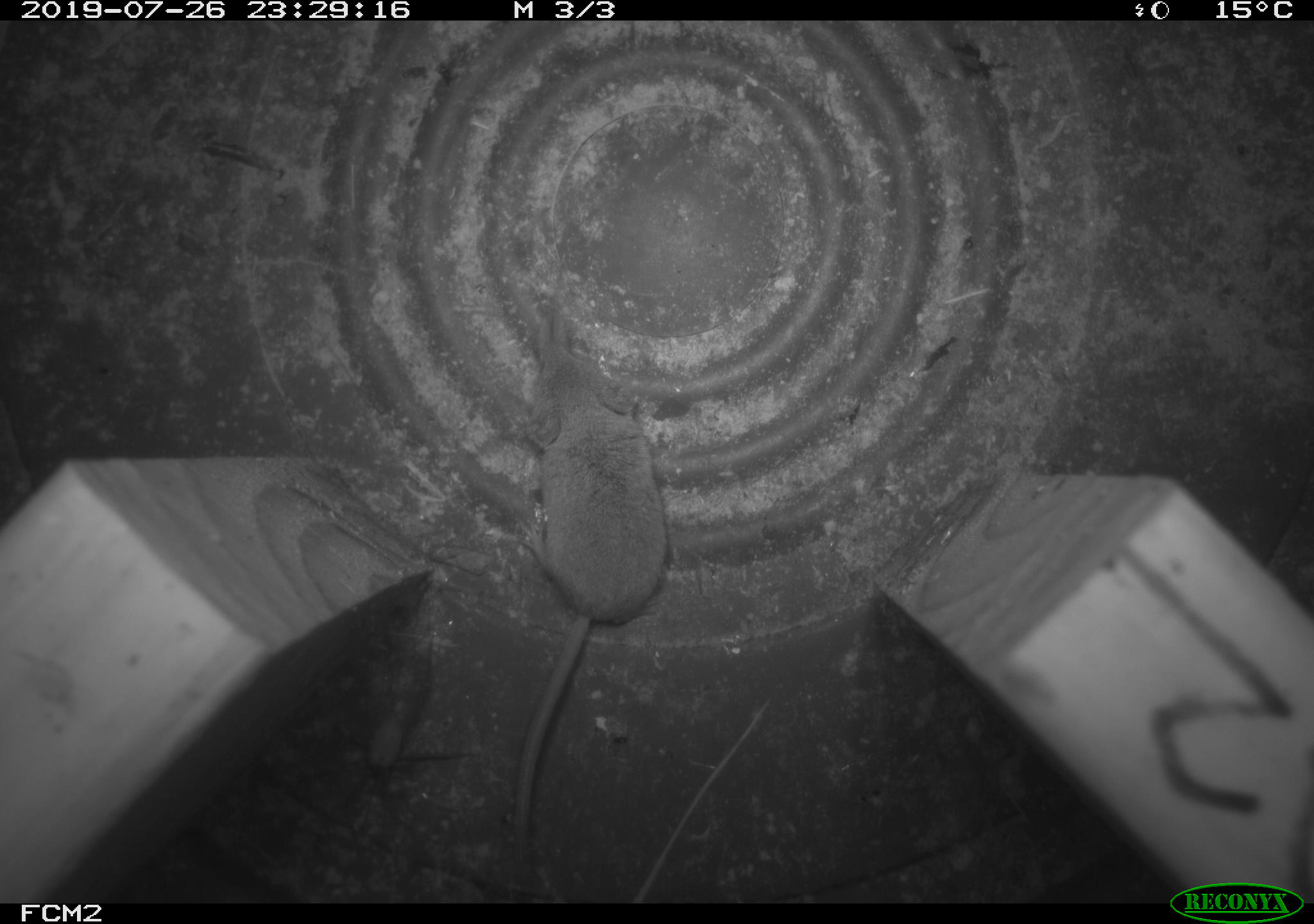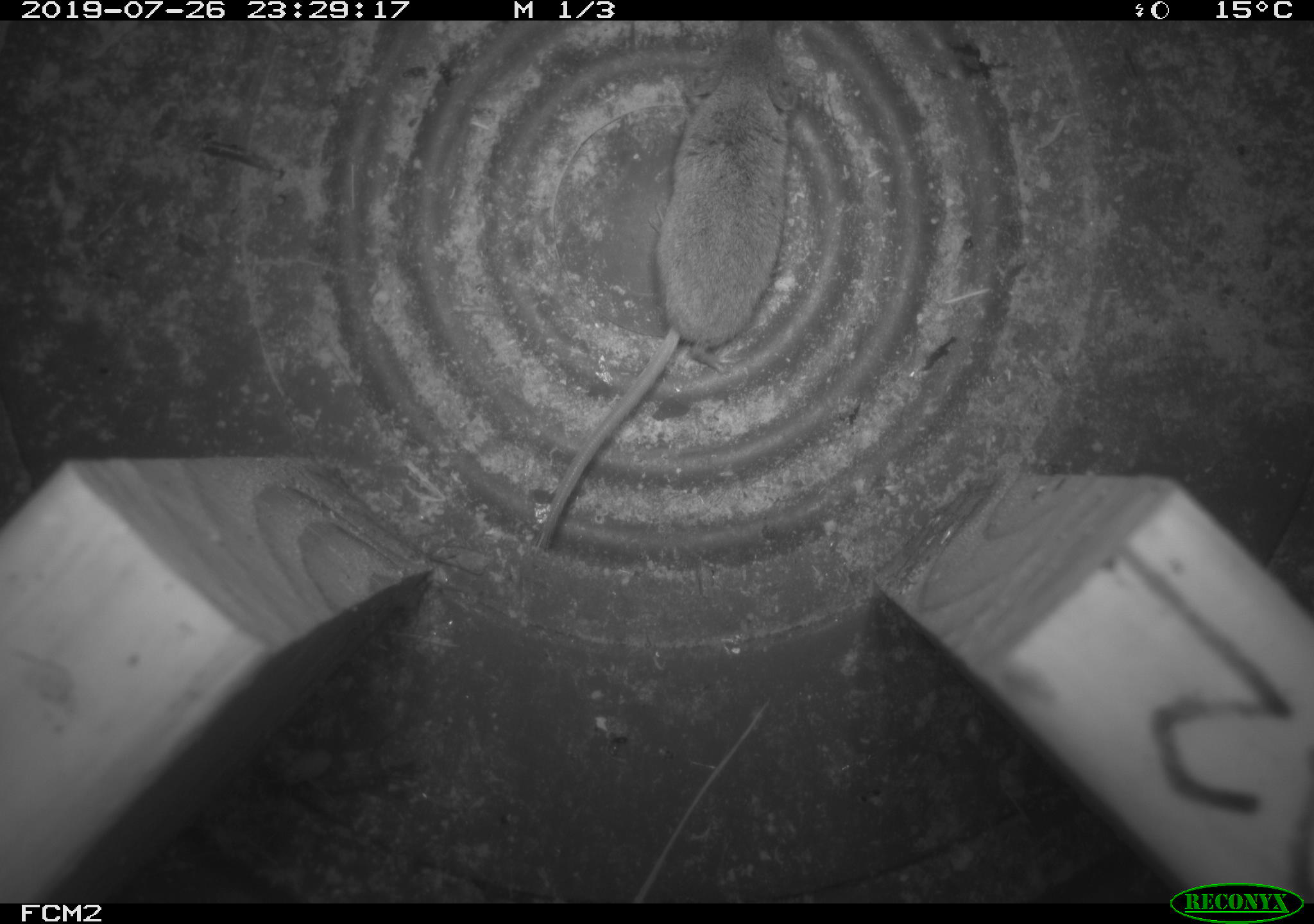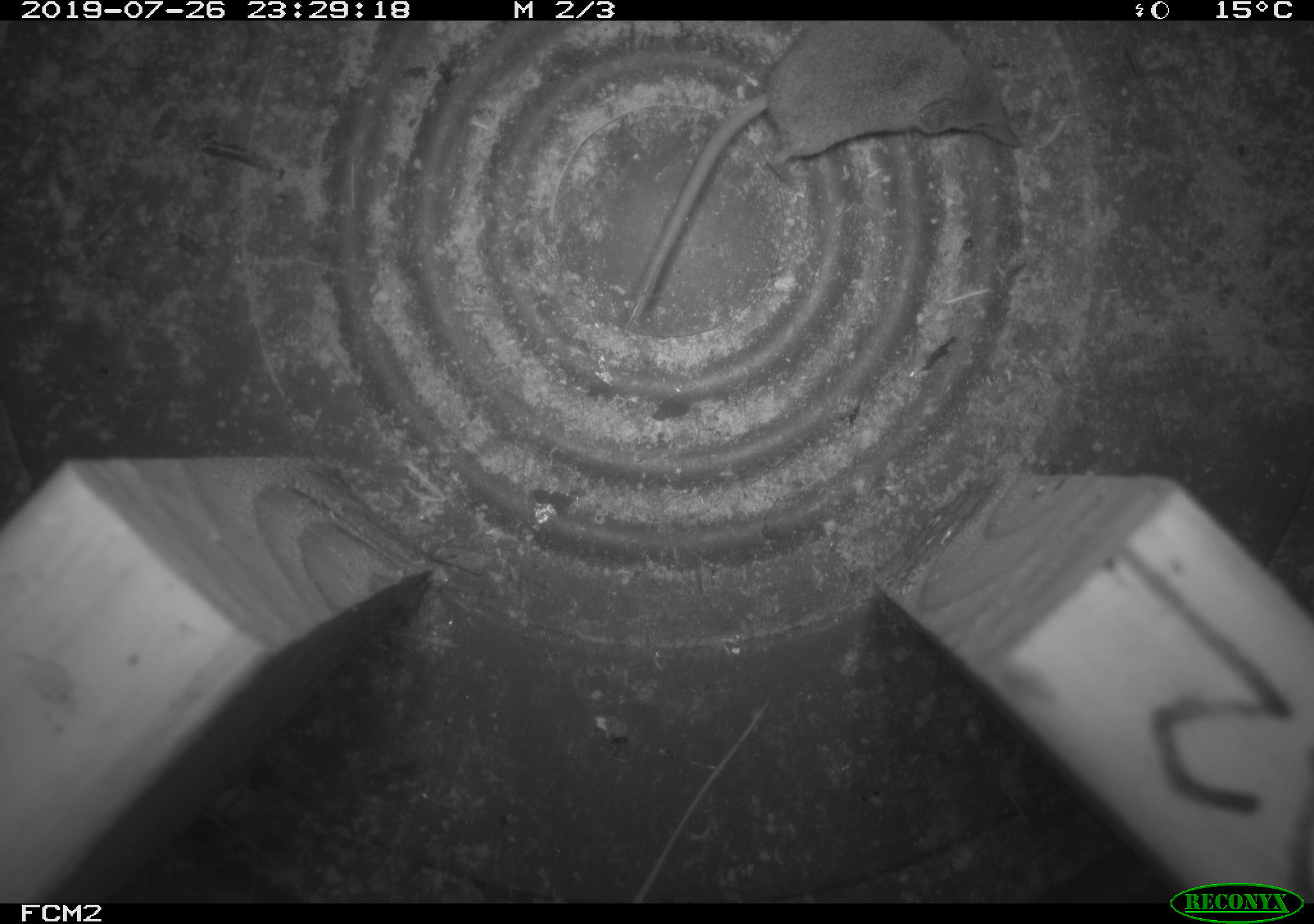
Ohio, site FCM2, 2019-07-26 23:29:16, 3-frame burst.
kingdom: Animalia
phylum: Chordata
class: Mammalia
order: Eulipotyphla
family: Soricidae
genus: Sorex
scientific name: Sorex cinereus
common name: masked shrew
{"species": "masked shrew (Sorex cinereus)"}